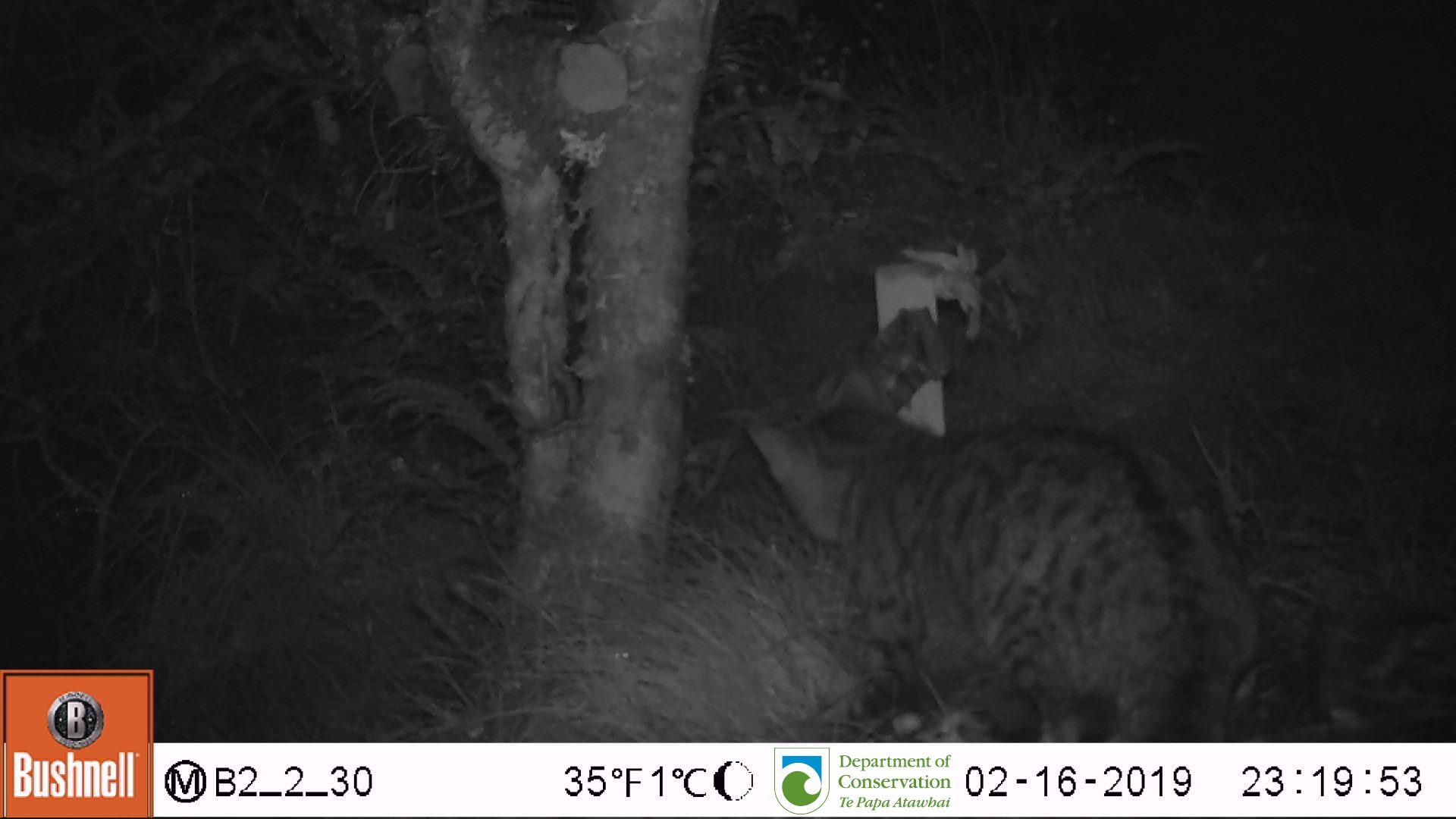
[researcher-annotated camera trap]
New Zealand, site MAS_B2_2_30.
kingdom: Animalia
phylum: Chordata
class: Mammalia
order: Carnivora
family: Felidae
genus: Felis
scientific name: Felis catus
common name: domestic cat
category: cat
Cat (domestic cat) (Felis catus).